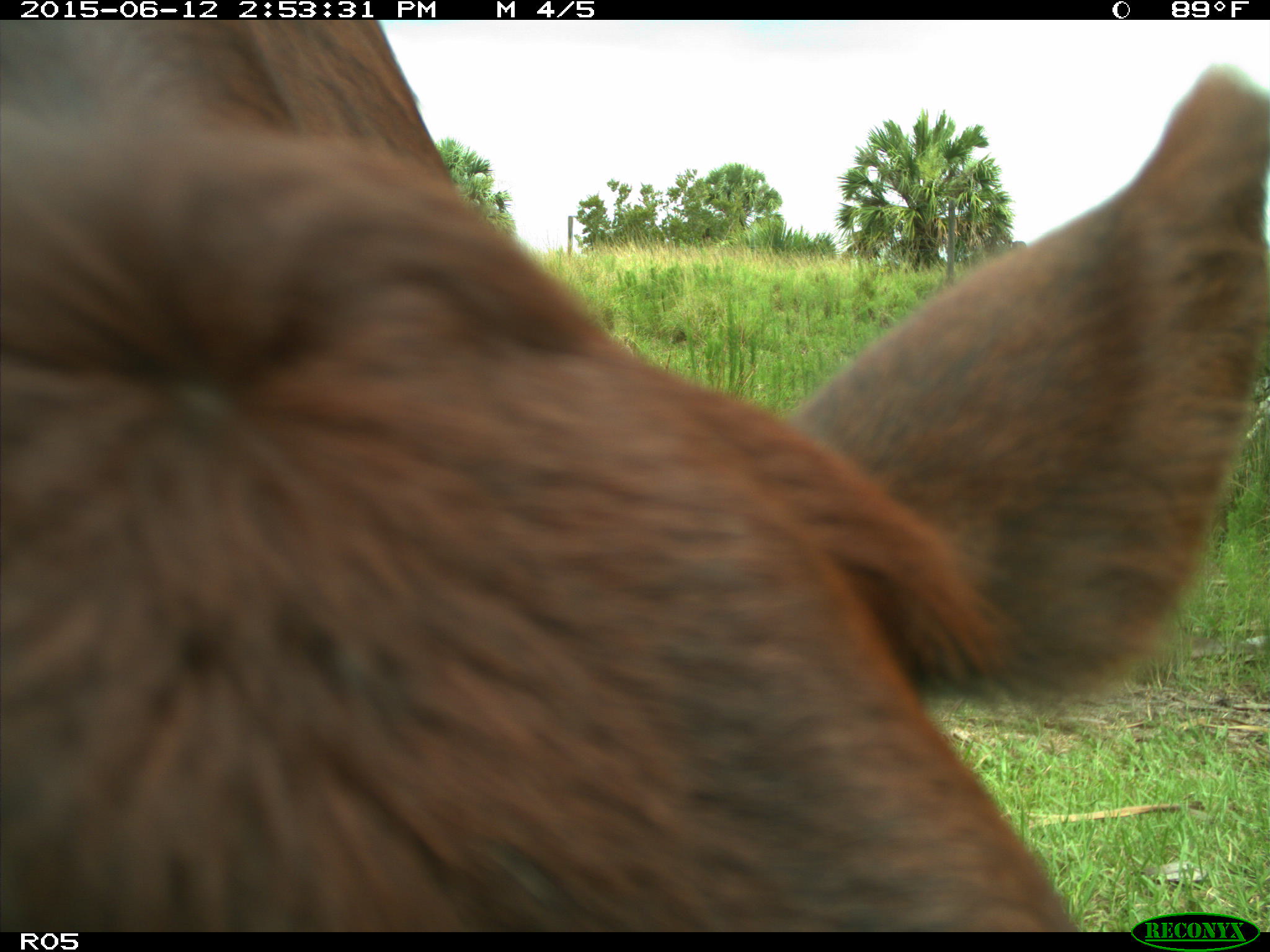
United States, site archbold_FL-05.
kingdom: Animalia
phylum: Chordata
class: Mammalia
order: Artiodactyla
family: Bovidae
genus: Bos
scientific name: Bos taurus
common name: domestic cow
Bos taurus (domestic cow).